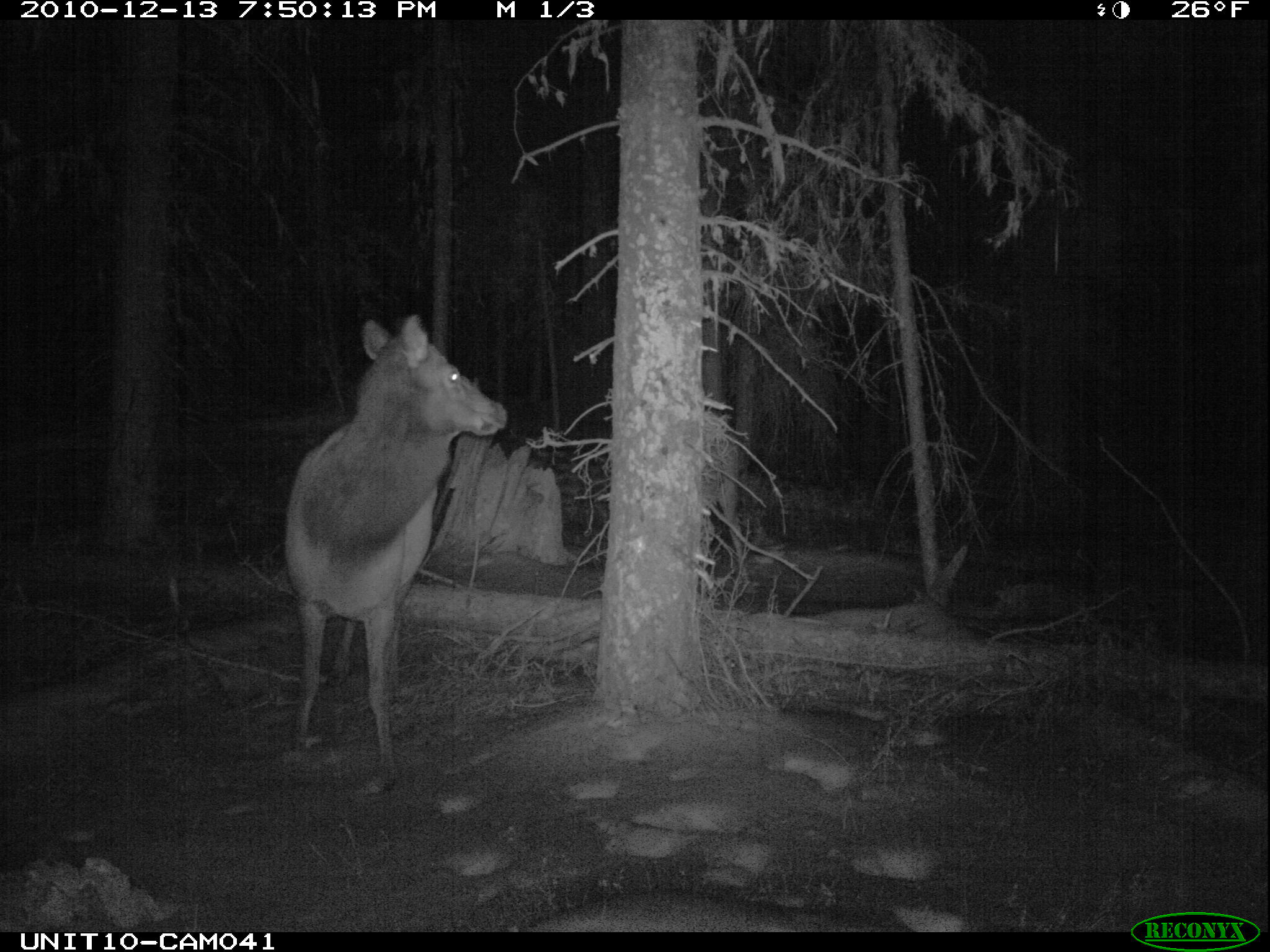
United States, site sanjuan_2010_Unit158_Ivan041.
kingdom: Animalia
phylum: Chordata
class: Mammalia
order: Artiodactyla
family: Cervidae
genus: Cervus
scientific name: Cervus elaphus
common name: red deer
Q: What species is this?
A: Cervus elaphus (red deer).